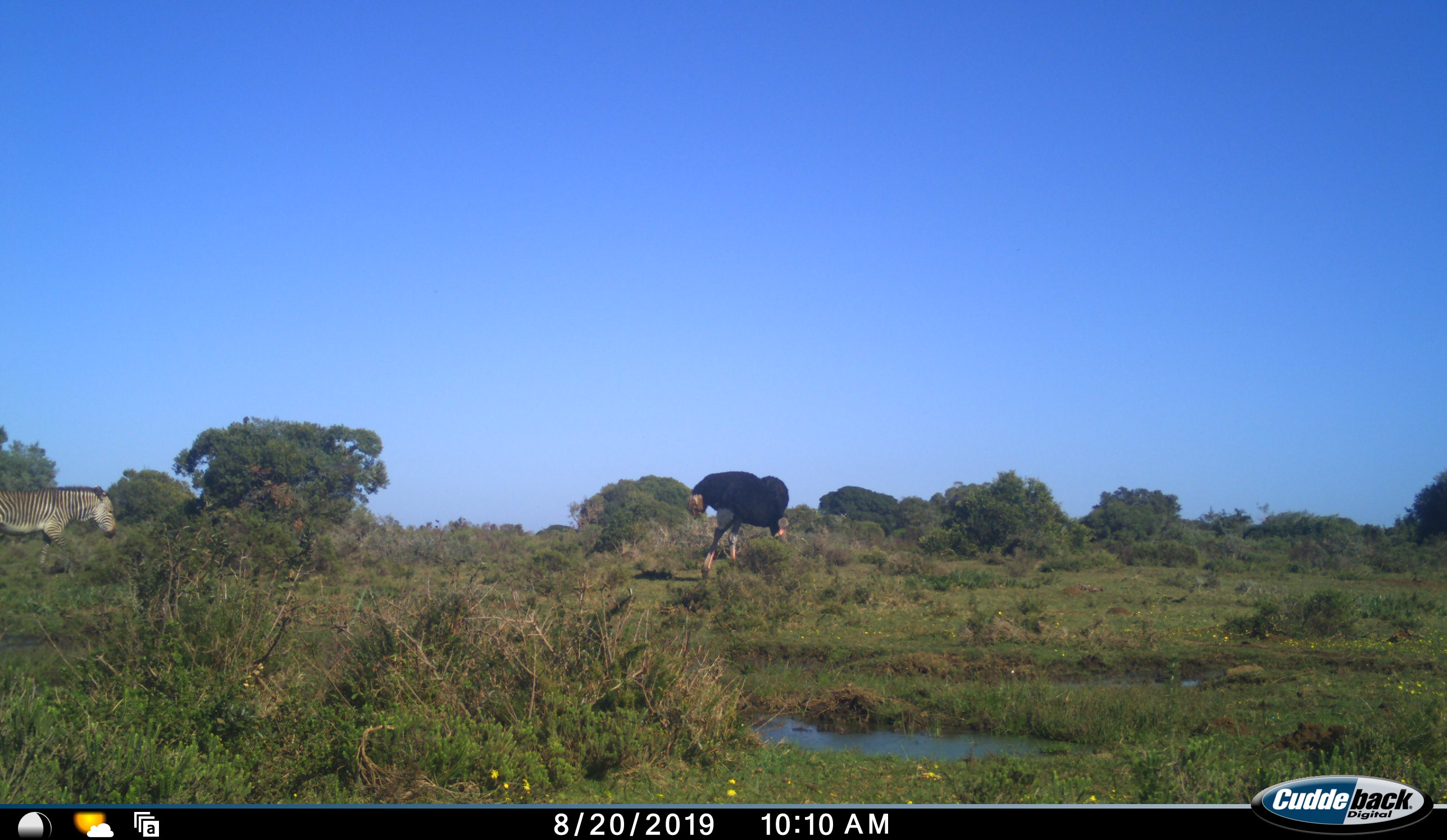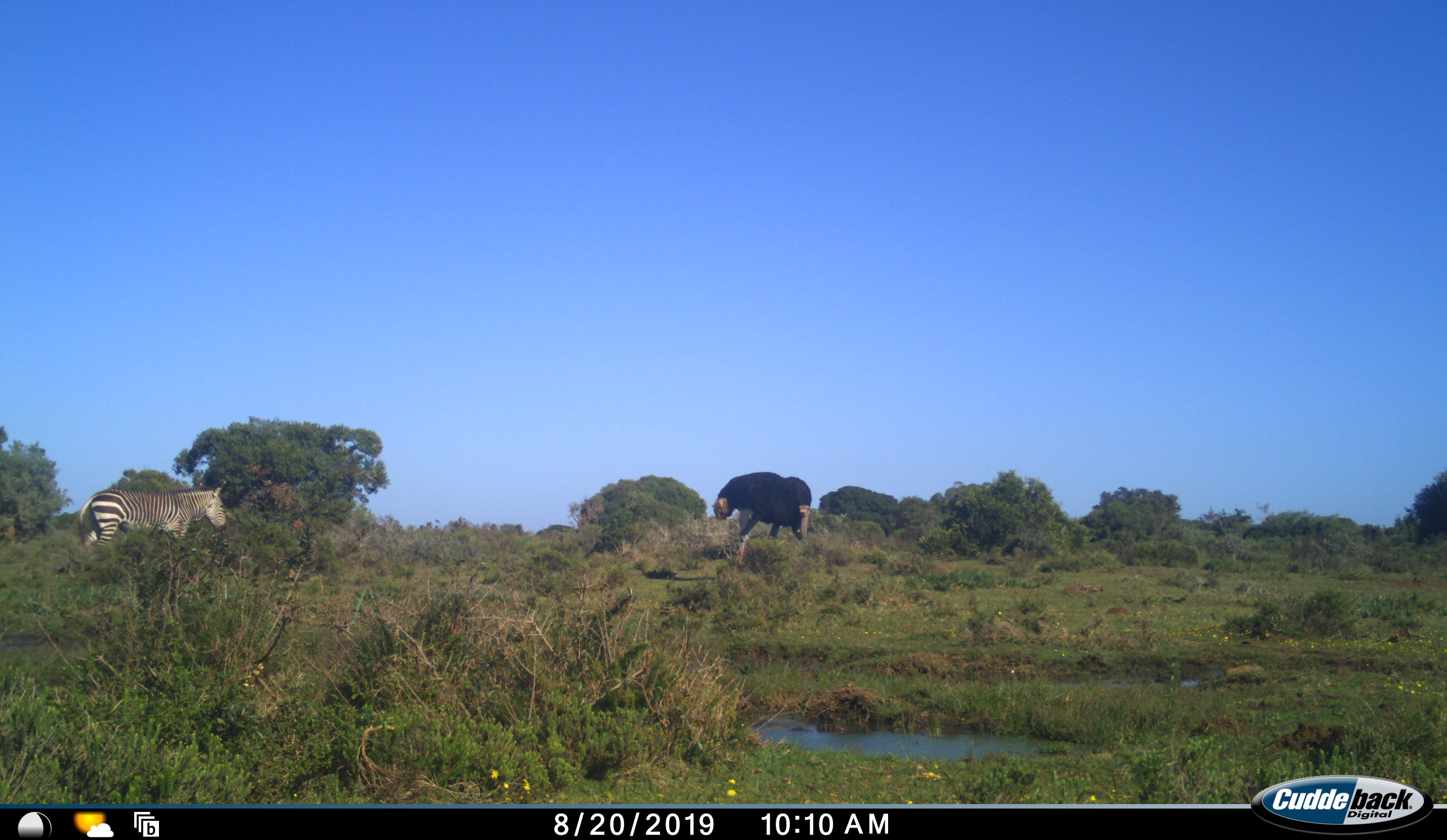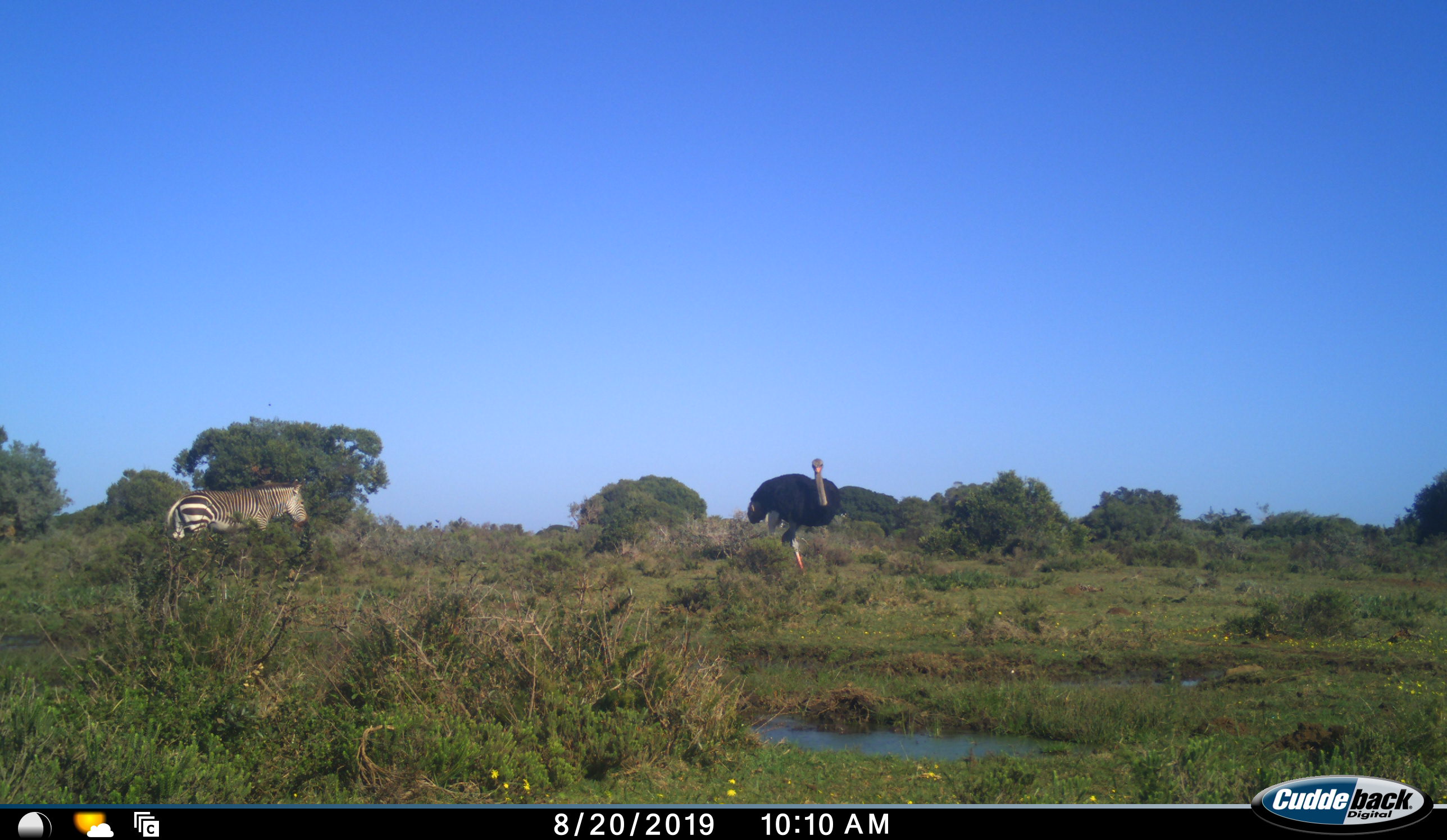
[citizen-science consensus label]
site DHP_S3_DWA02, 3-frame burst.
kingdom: Animalia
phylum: Chordata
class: Aves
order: Struthioniformes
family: Struthionidae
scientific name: Struthionidae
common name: ostrich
Ostrich (Struthionidae), count 1. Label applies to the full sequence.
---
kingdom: Animalia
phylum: Chordata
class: Mammalia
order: Perissodactyla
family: Equidae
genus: Equus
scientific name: Equus zebra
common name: mountain zebra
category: zebramountain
Zebramountain (mountain zebra) (Equus zebra), count 1. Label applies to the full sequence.